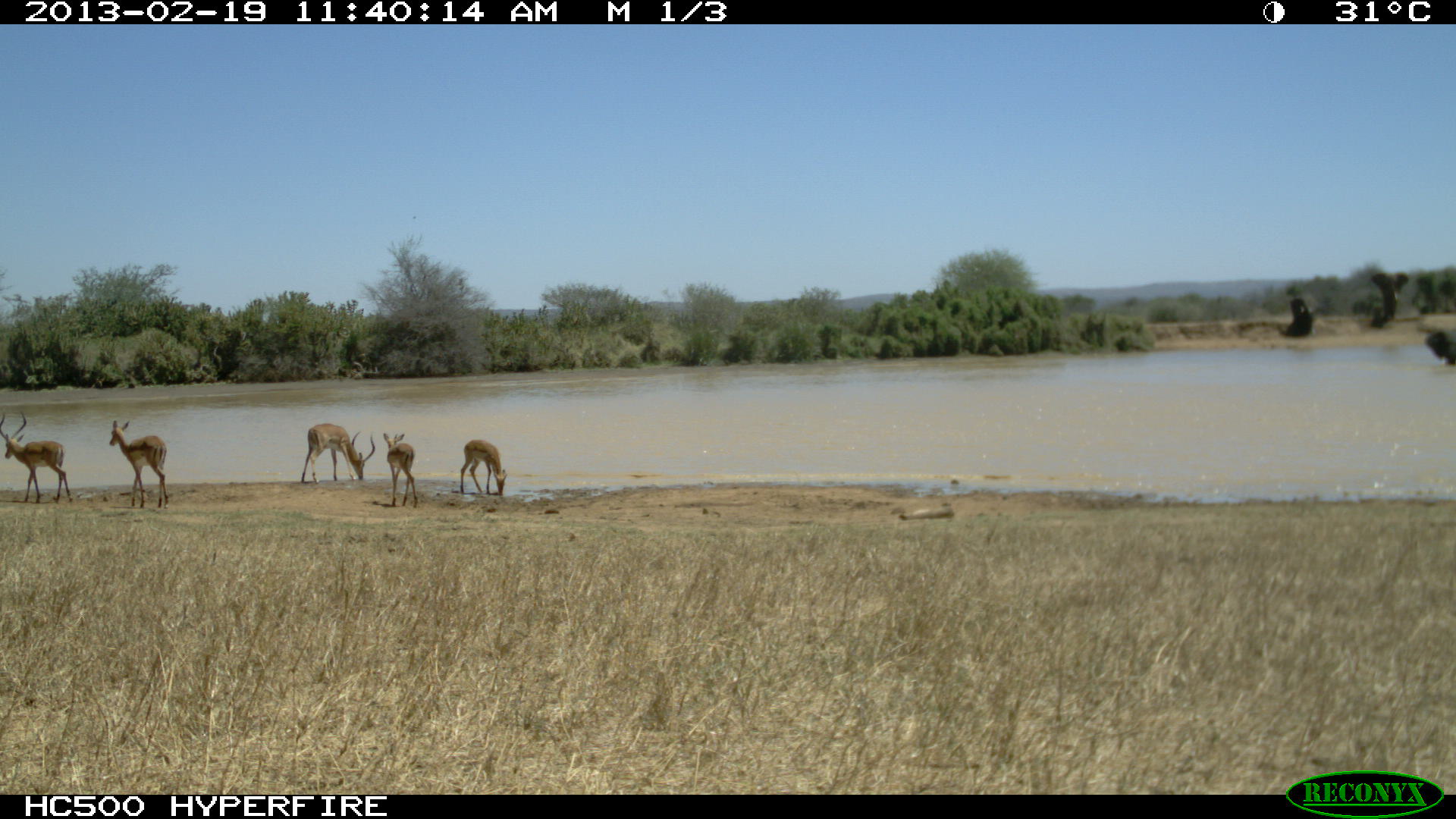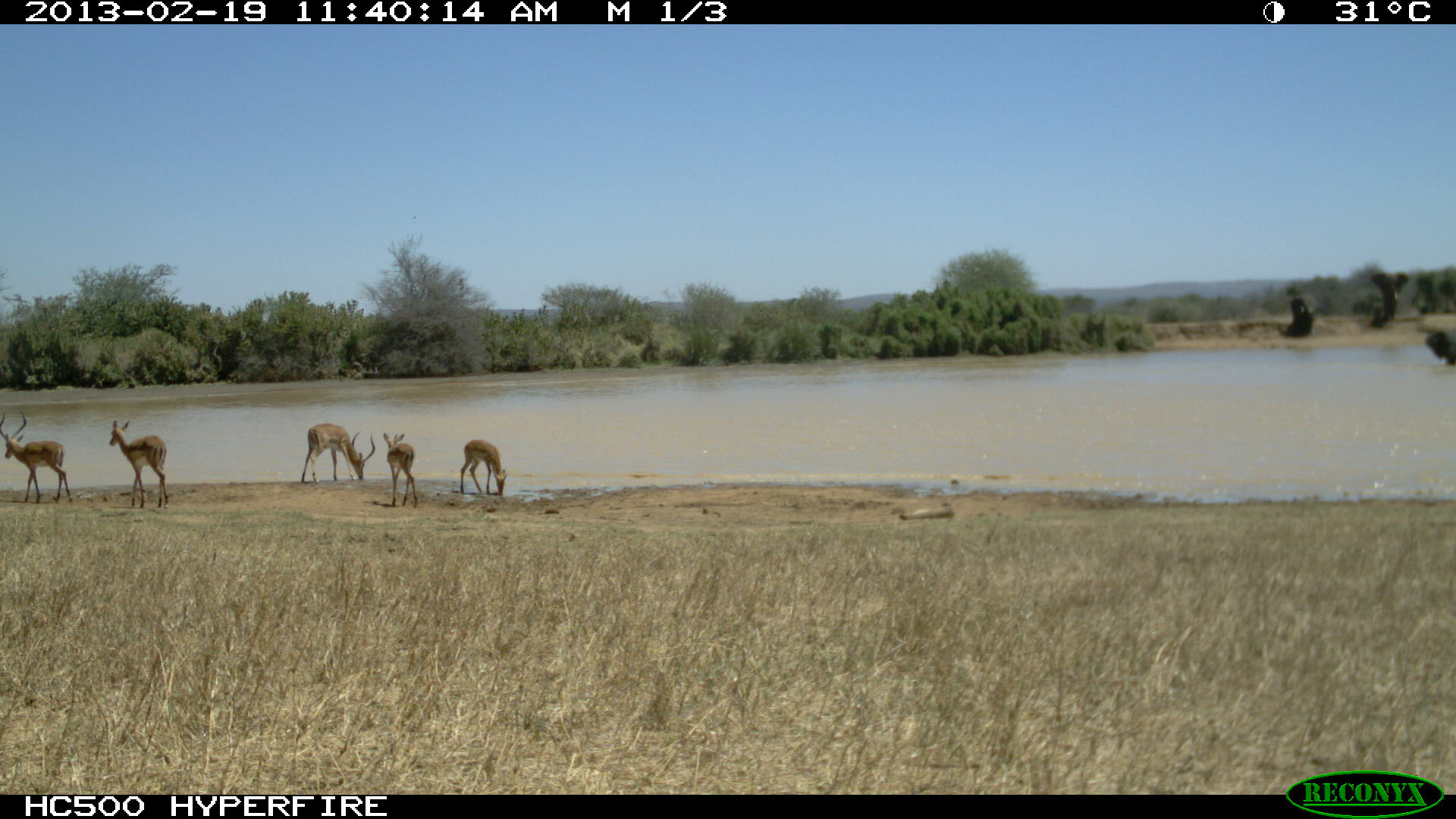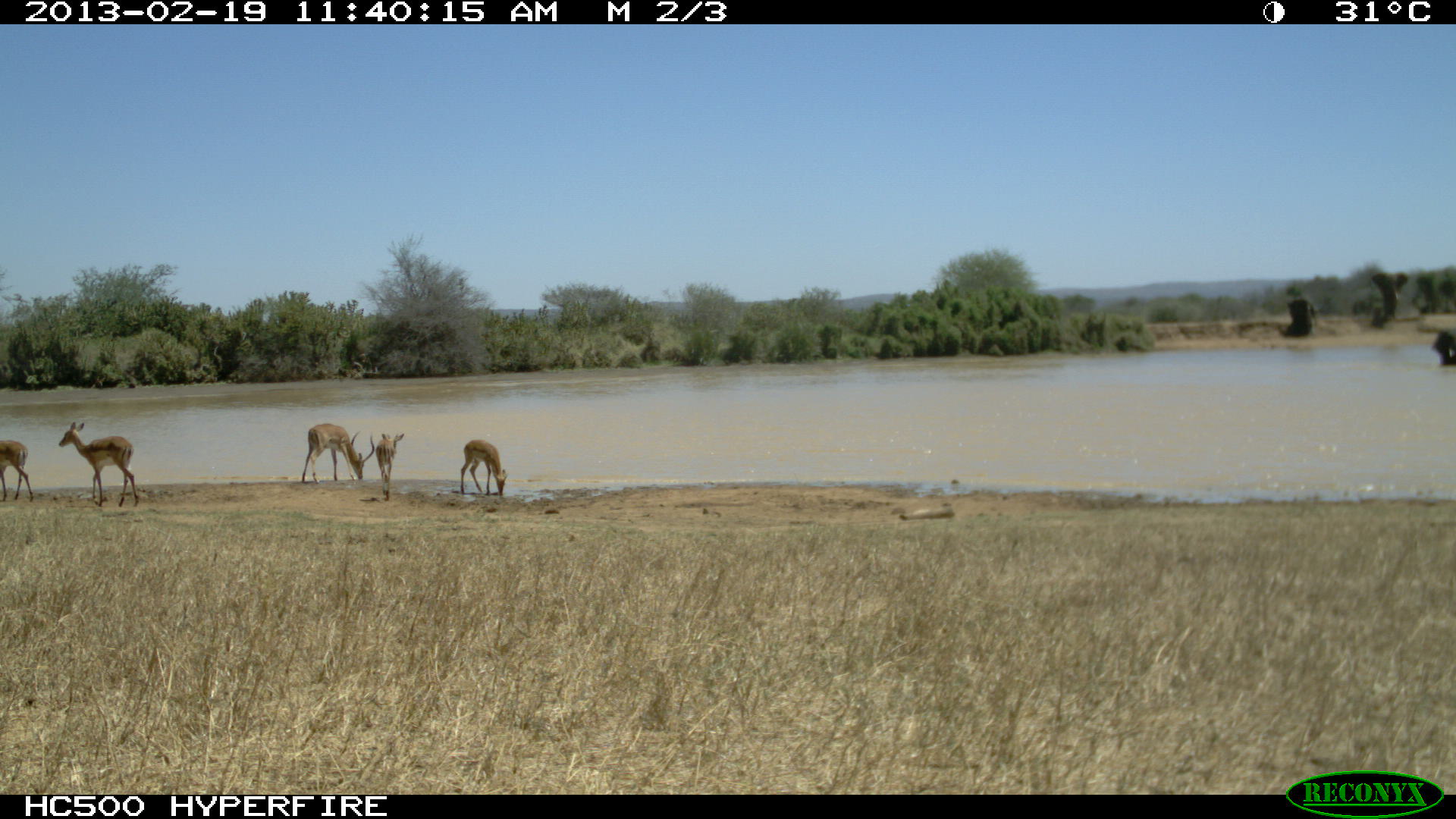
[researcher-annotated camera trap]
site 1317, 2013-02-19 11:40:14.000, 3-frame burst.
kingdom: Animalia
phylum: Chordata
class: Mammalia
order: Artiodactyla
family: Bovidae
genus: Aepyceros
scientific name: Aepyceros melampus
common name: impala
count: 6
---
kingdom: Animalia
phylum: Chordata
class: Mammalia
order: Proboscidea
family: Elephantidae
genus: Loxodonta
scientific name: Loxodonta africana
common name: african bush elephant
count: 4